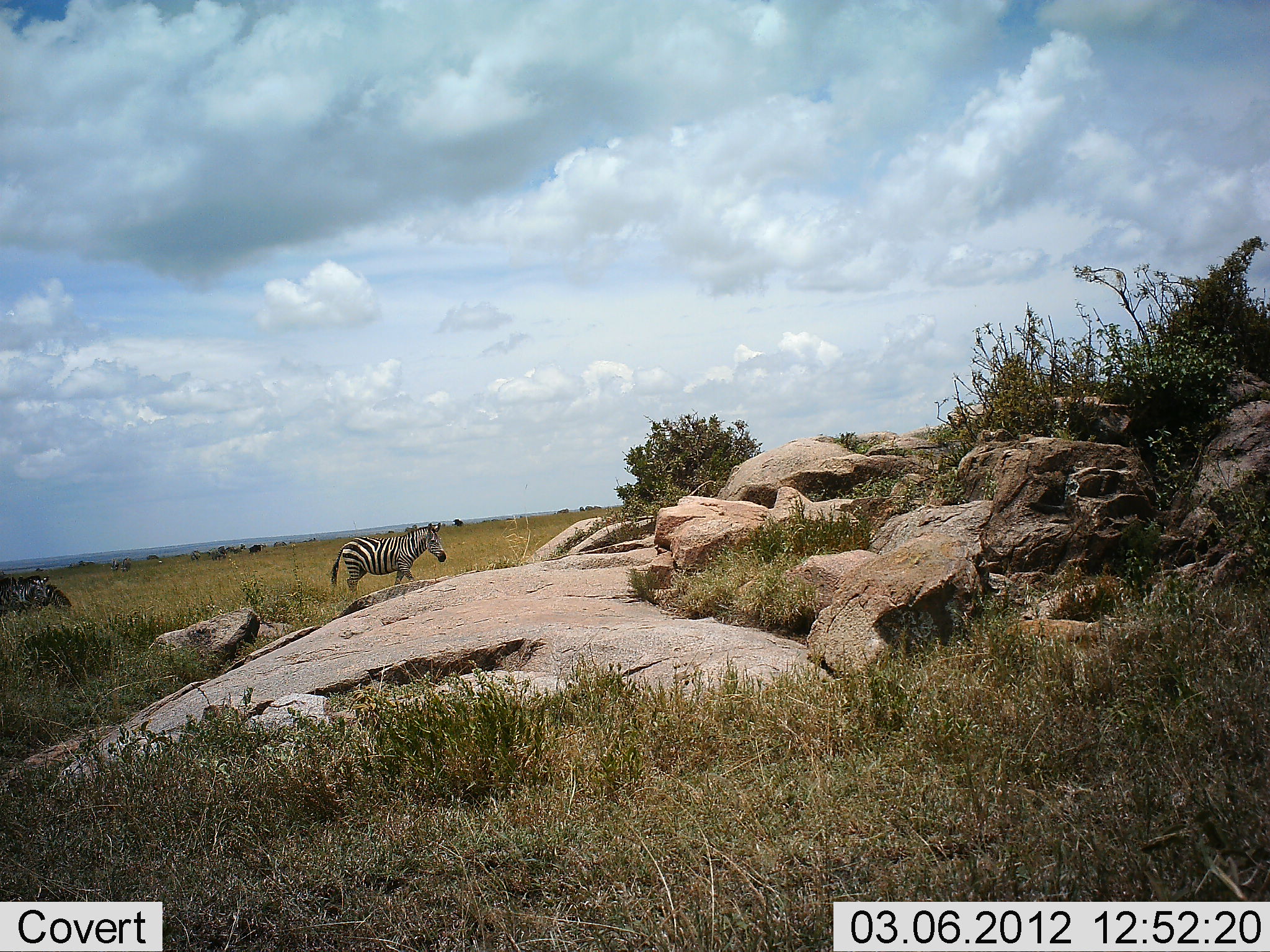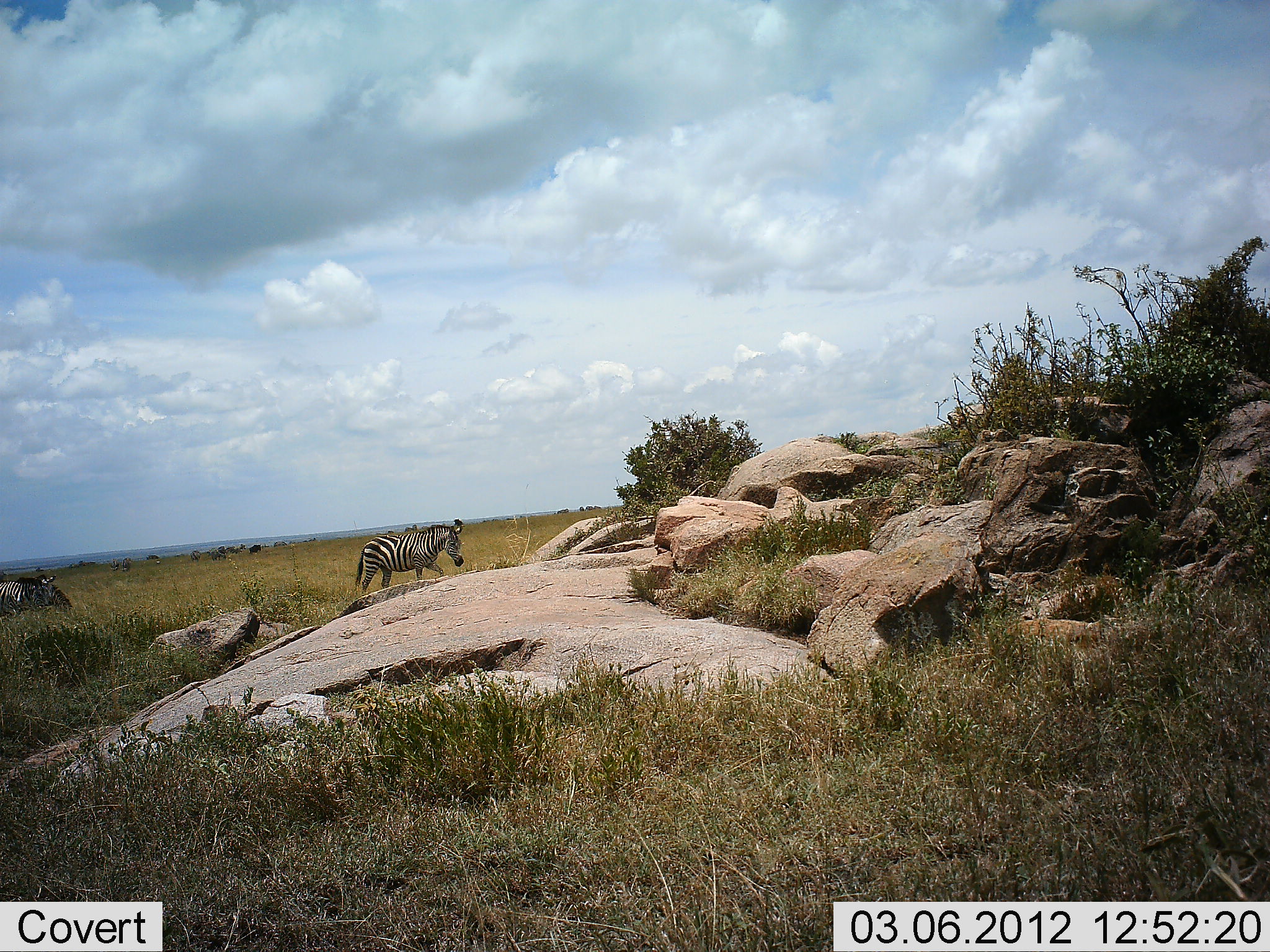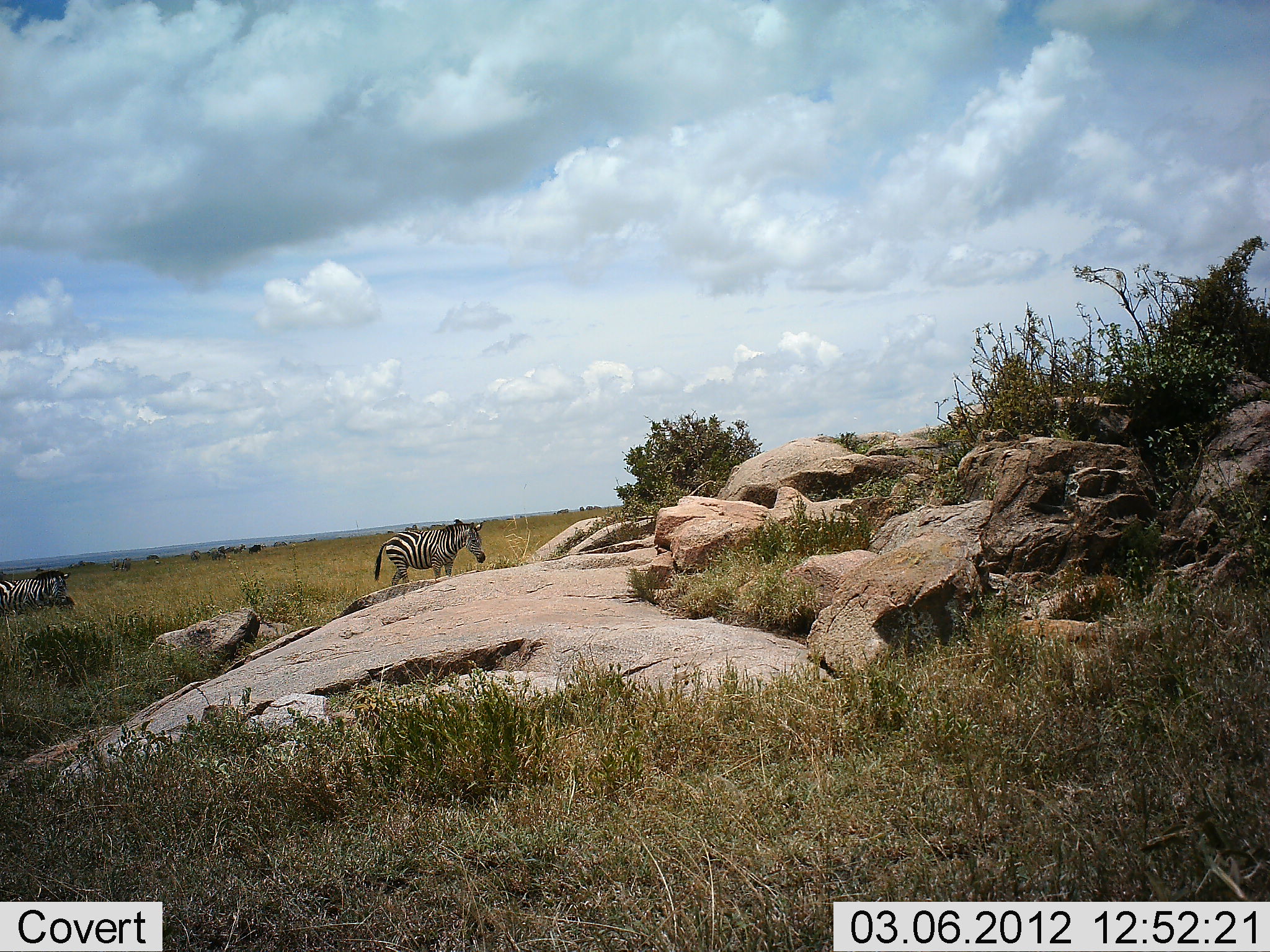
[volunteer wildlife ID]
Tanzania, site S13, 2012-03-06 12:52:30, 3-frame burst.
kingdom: Animalia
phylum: Chordata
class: Mammalia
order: Perissodactyla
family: Equidae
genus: Equus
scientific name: Equus quagga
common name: plains zebra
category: zebra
Zebra (plains zebra) (Equus quagga), count 2. Behavior (volunteer vote fractions): standing 0%, resting 0%, moving 100%, interacting 0%. Young present (vote fraction): 0%. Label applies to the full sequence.